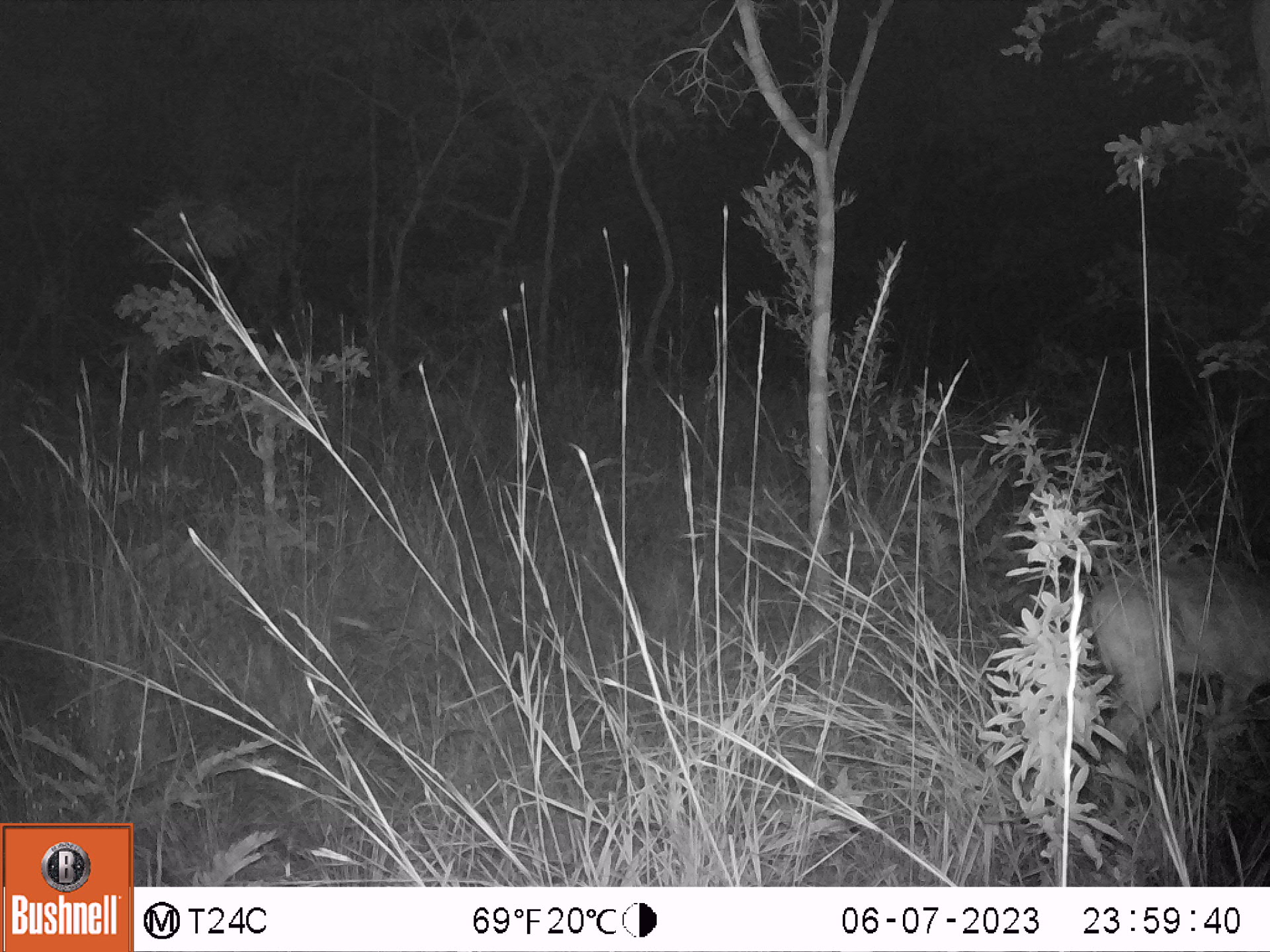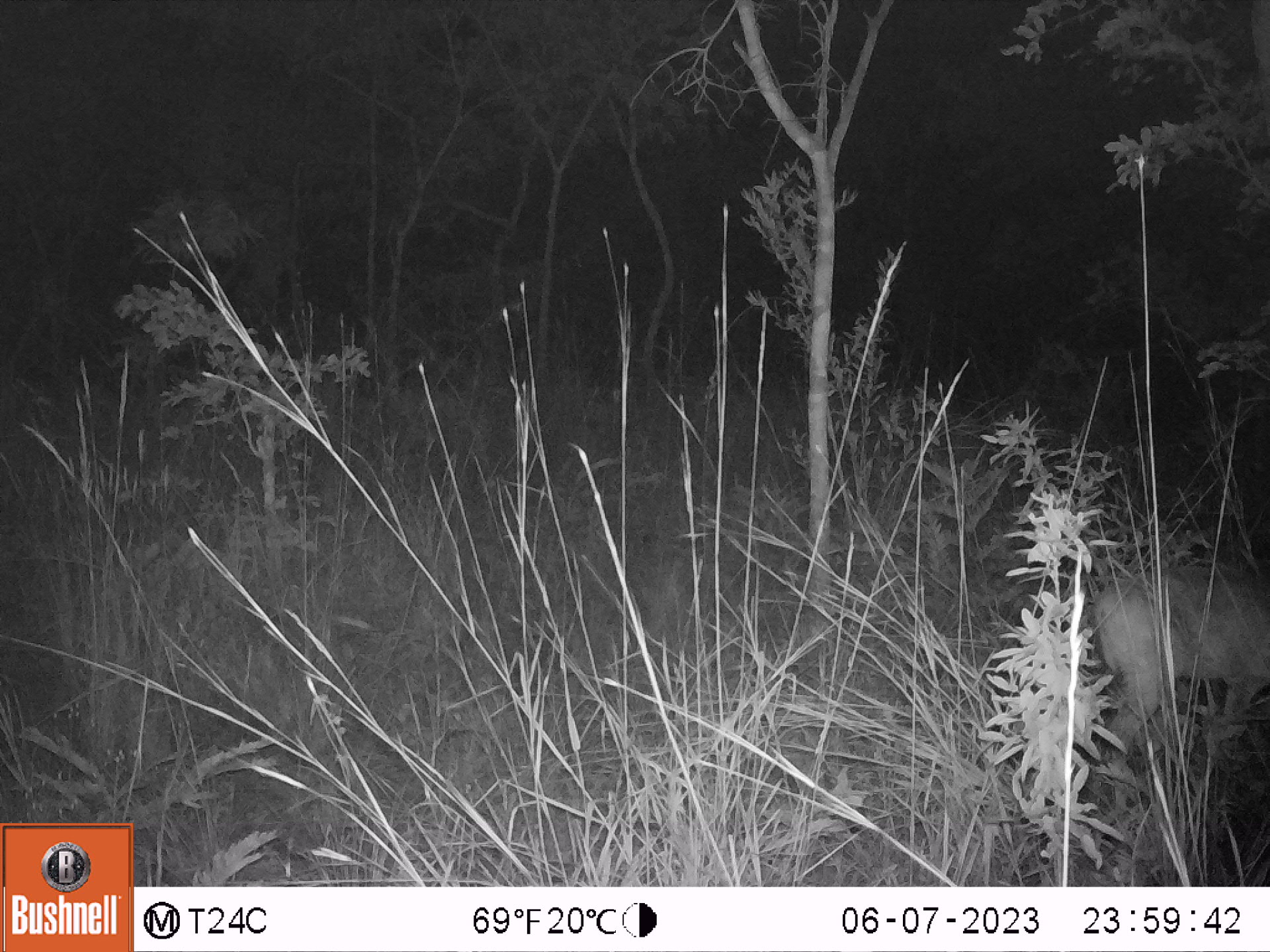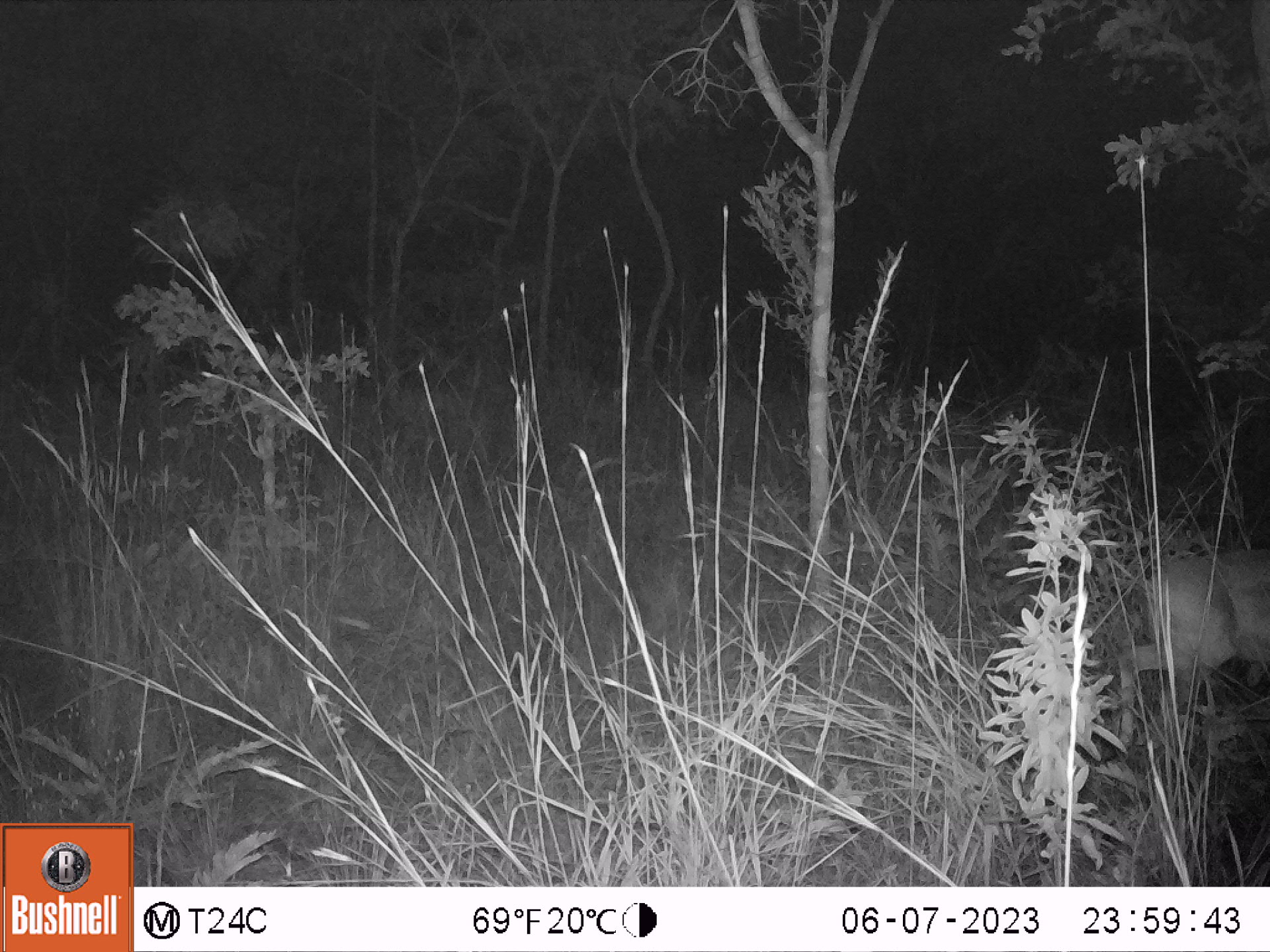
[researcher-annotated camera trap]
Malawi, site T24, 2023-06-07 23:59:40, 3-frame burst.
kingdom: Animalia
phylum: Chordata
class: Mammalia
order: Artiodactyla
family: Bovidae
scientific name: Antilopinae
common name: small antelope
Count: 1.